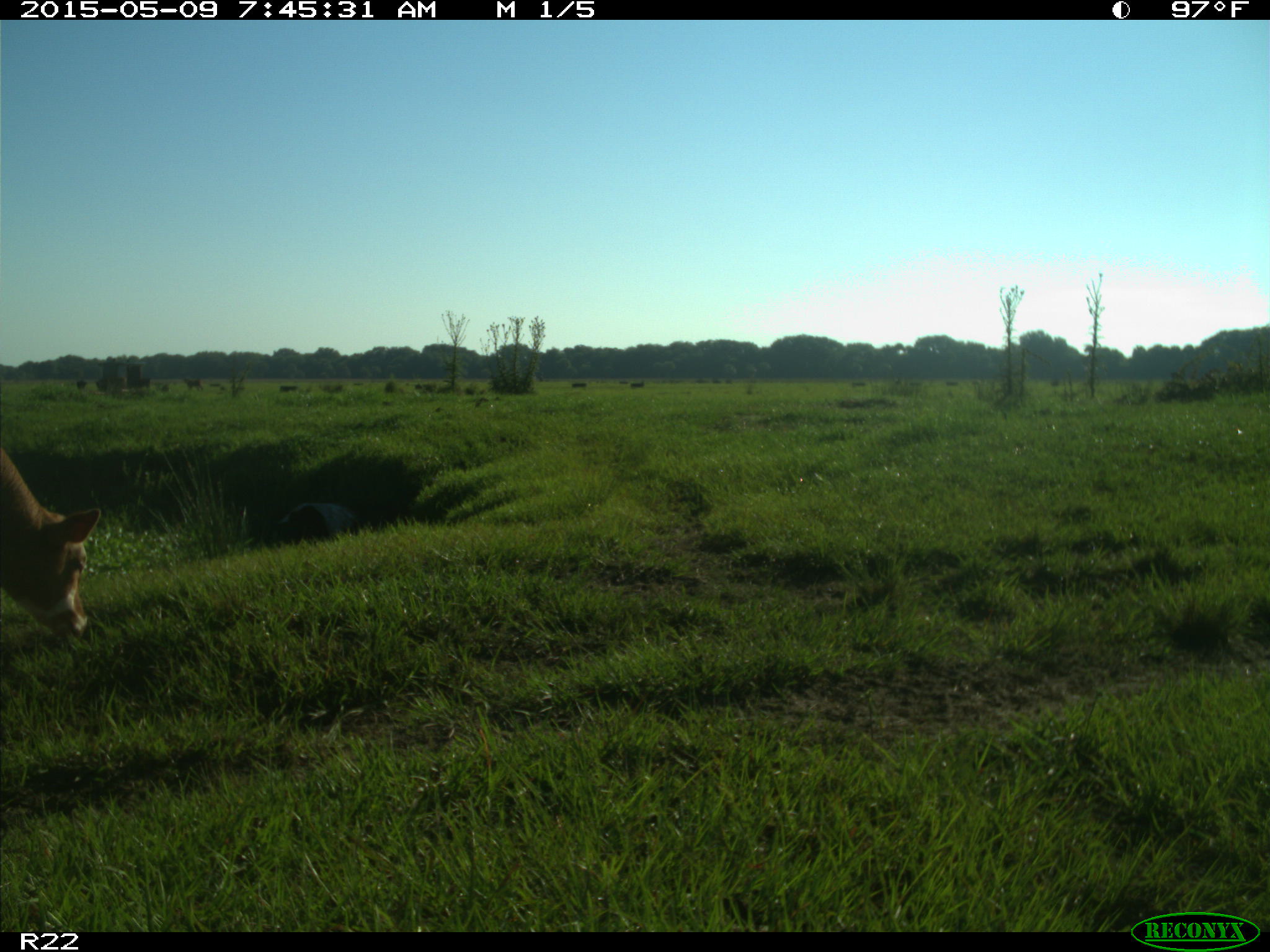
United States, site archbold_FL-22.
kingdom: Animalia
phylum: Chordata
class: Mammalia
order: Artiodactyla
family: Bovidae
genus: Bos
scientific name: Bos taurus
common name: domestic cow